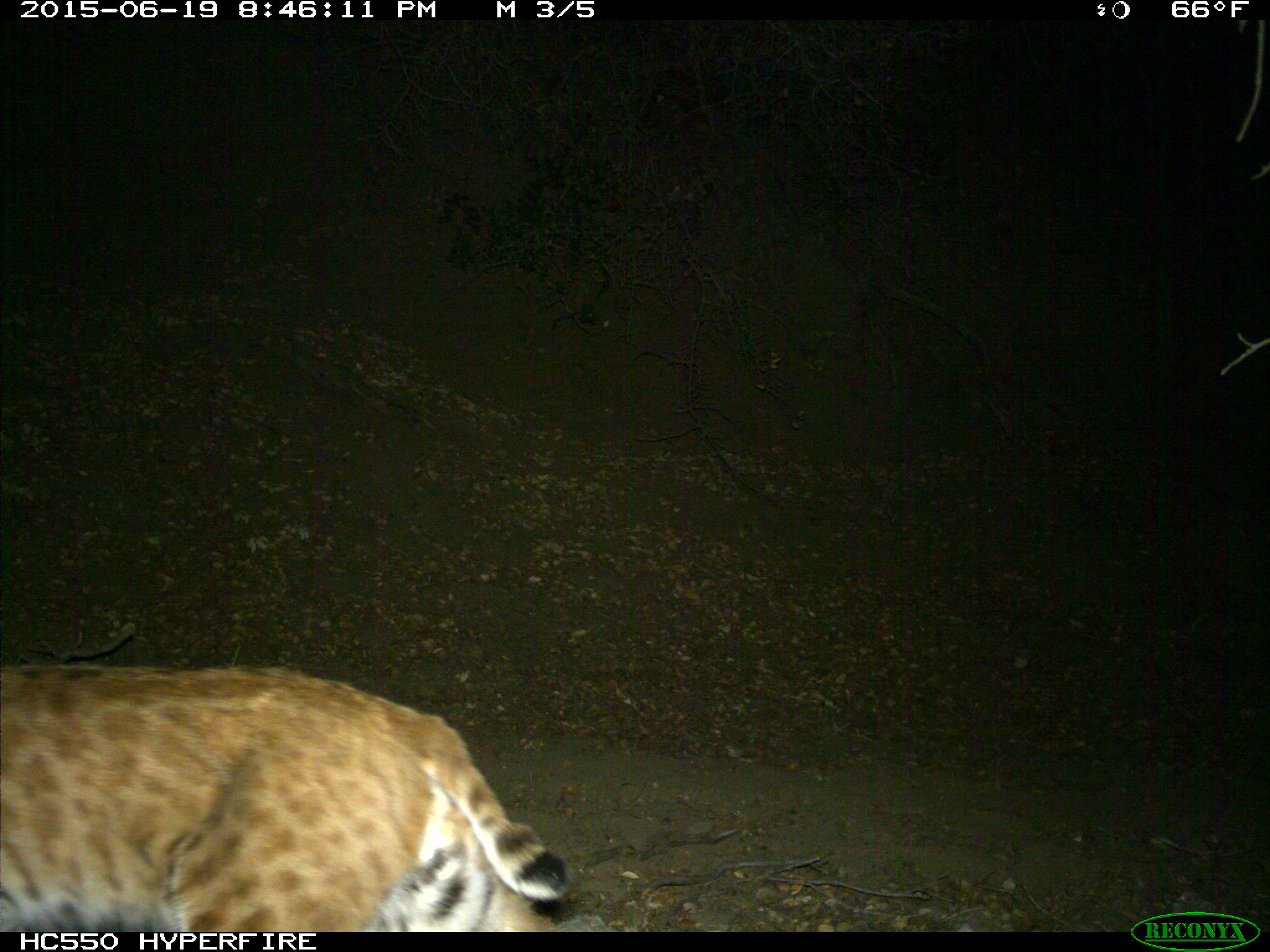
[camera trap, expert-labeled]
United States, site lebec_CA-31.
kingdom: Animalia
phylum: Chordata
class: Mammalia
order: Carnivora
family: Felidae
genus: Lynx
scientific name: Lynx rufus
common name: bobcat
Lynx rufus (bobcat).